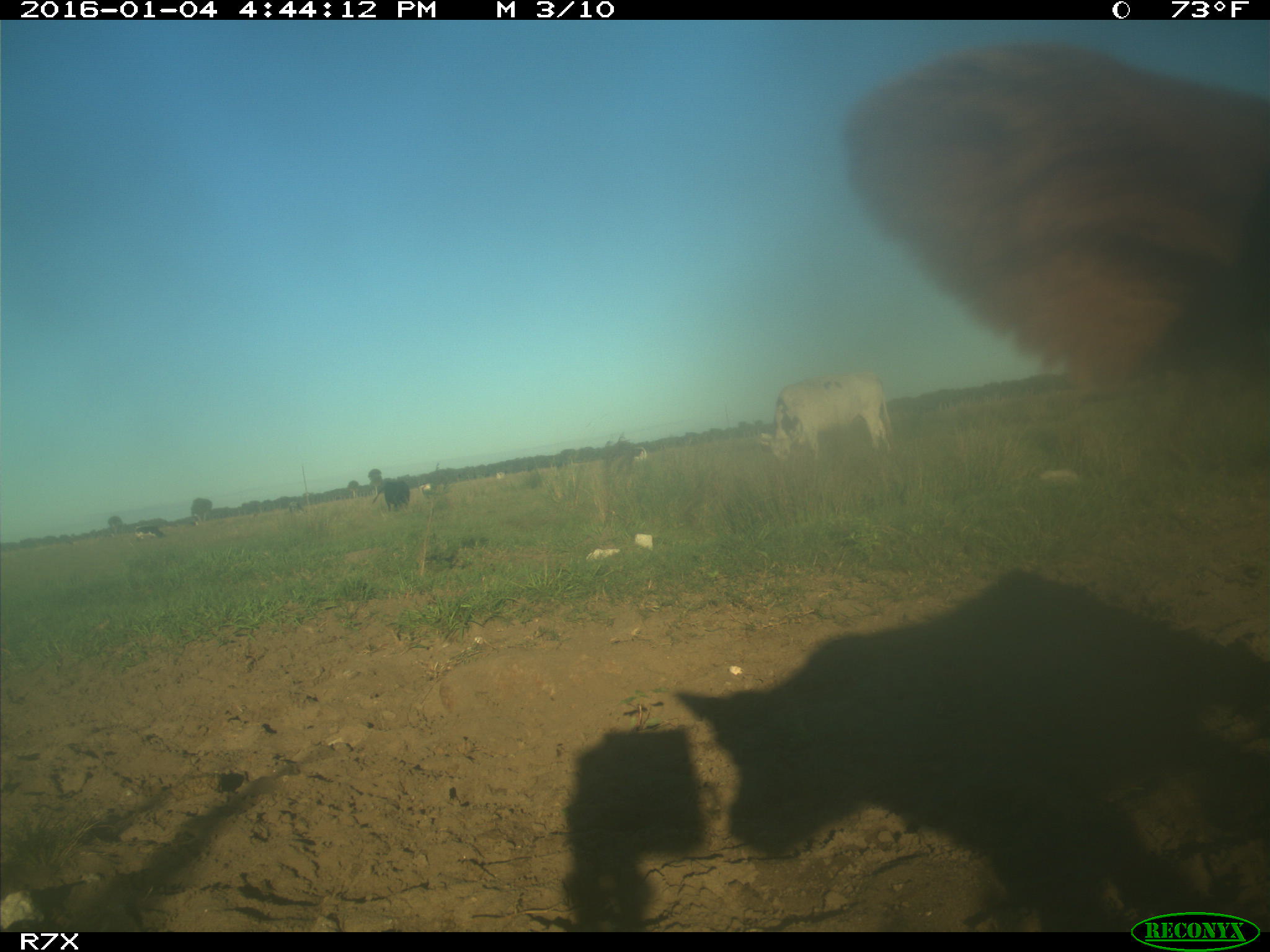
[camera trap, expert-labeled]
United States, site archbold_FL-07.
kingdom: Animalia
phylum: Chordata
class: Mammalia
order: Artiodactyla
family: Bovidae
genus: Bos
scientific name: Bos taurus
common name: domestic cow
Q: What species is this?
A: Bos taurus (domestic cow).